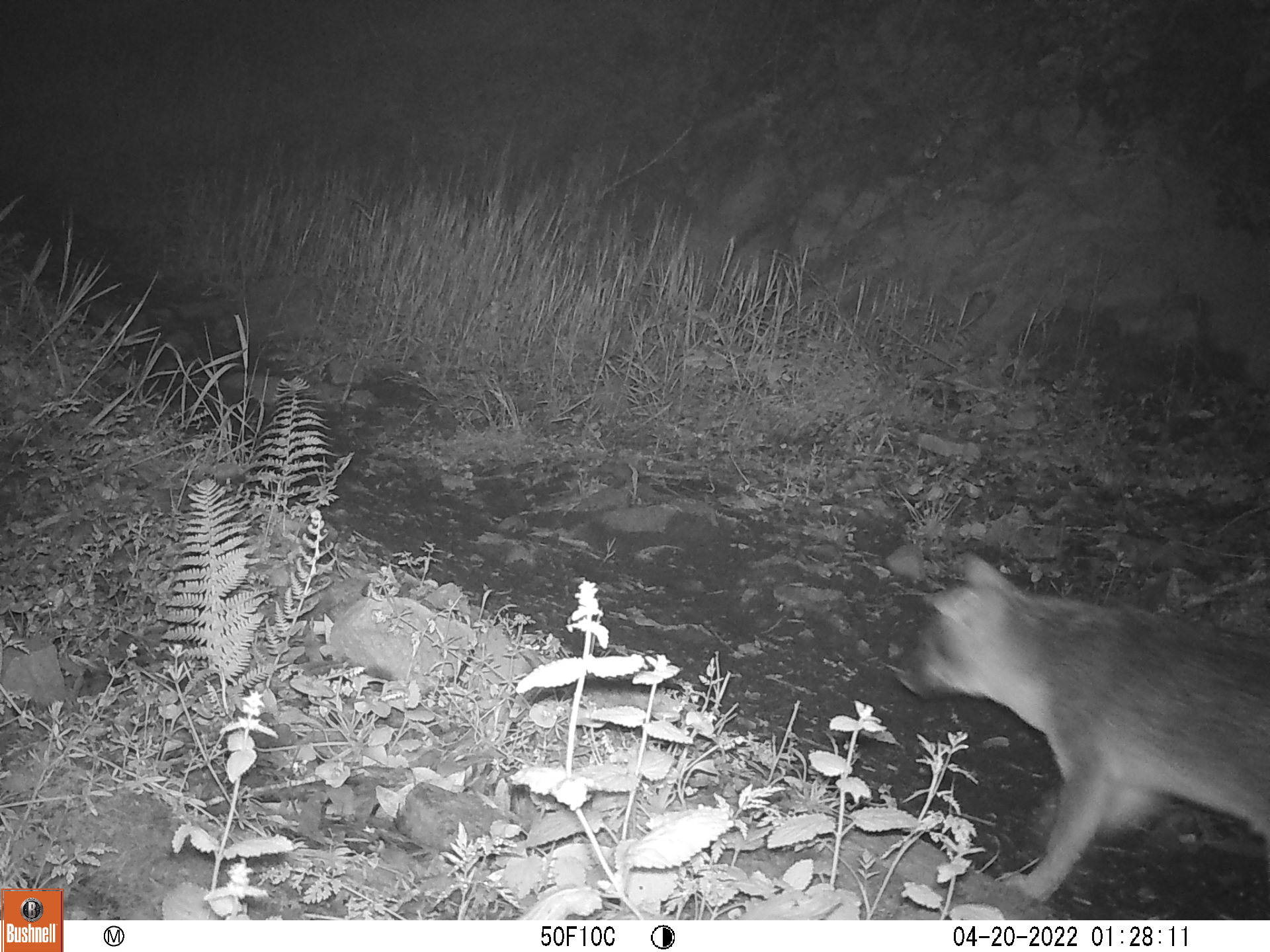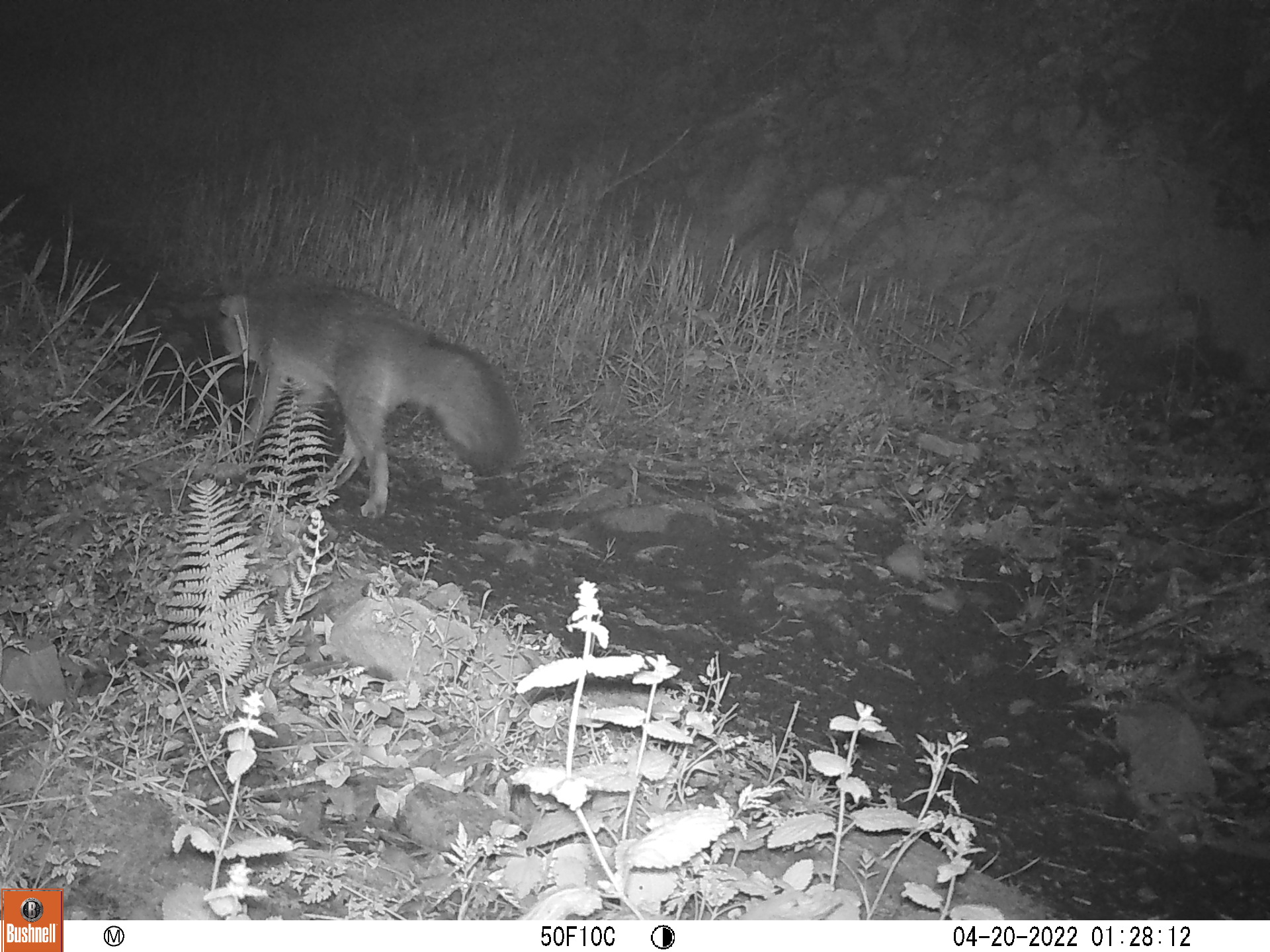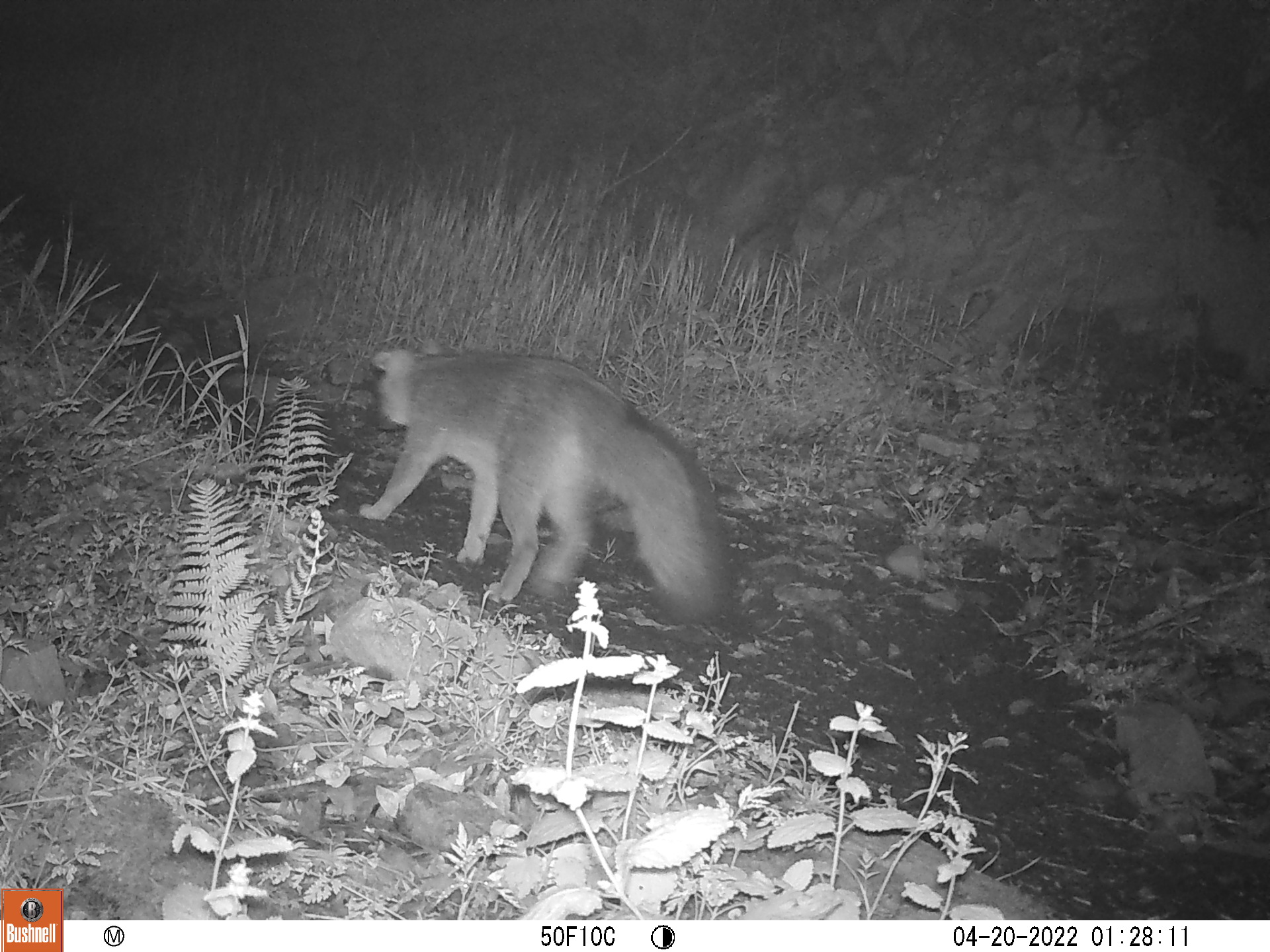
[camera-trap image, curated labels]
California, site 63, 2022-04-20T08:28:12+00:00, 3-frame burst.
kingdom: Animalia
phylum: Chordata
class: Mammalia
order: Carnivora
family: Canidae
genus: Urocyon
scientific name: Urocyon cinereoargenteus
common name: gray fox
Gray fox (Urocyon cinereoargenteus).